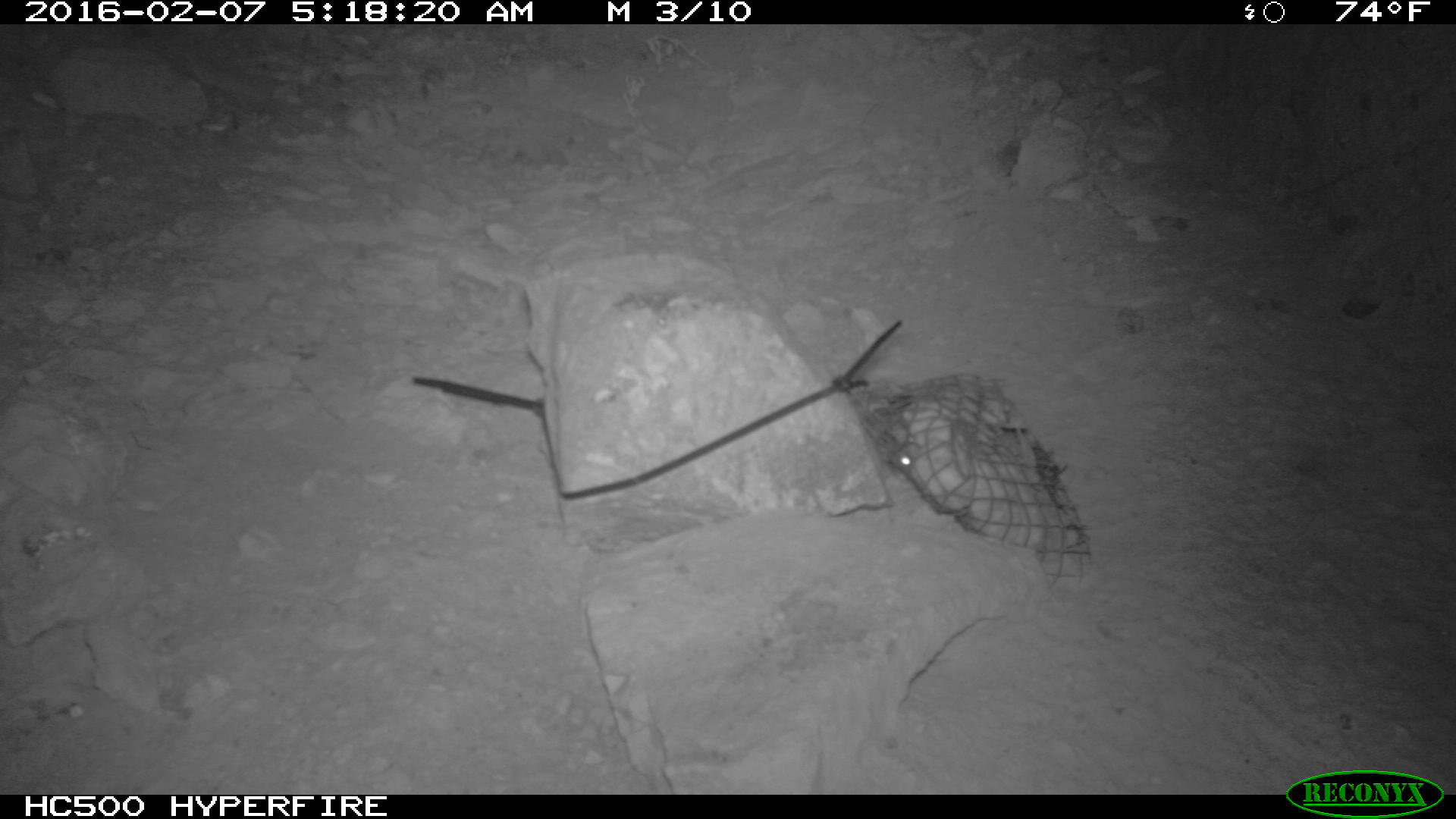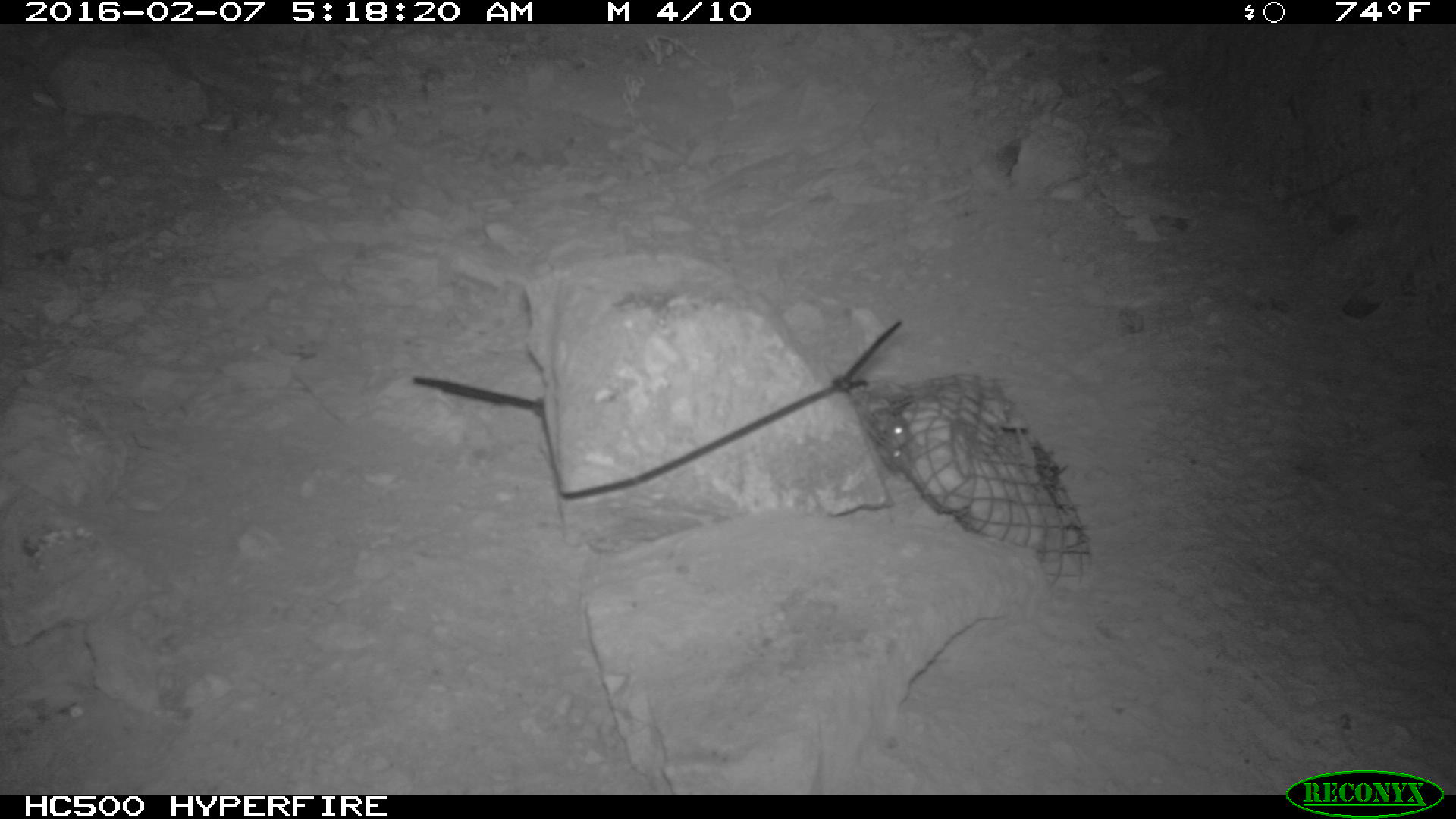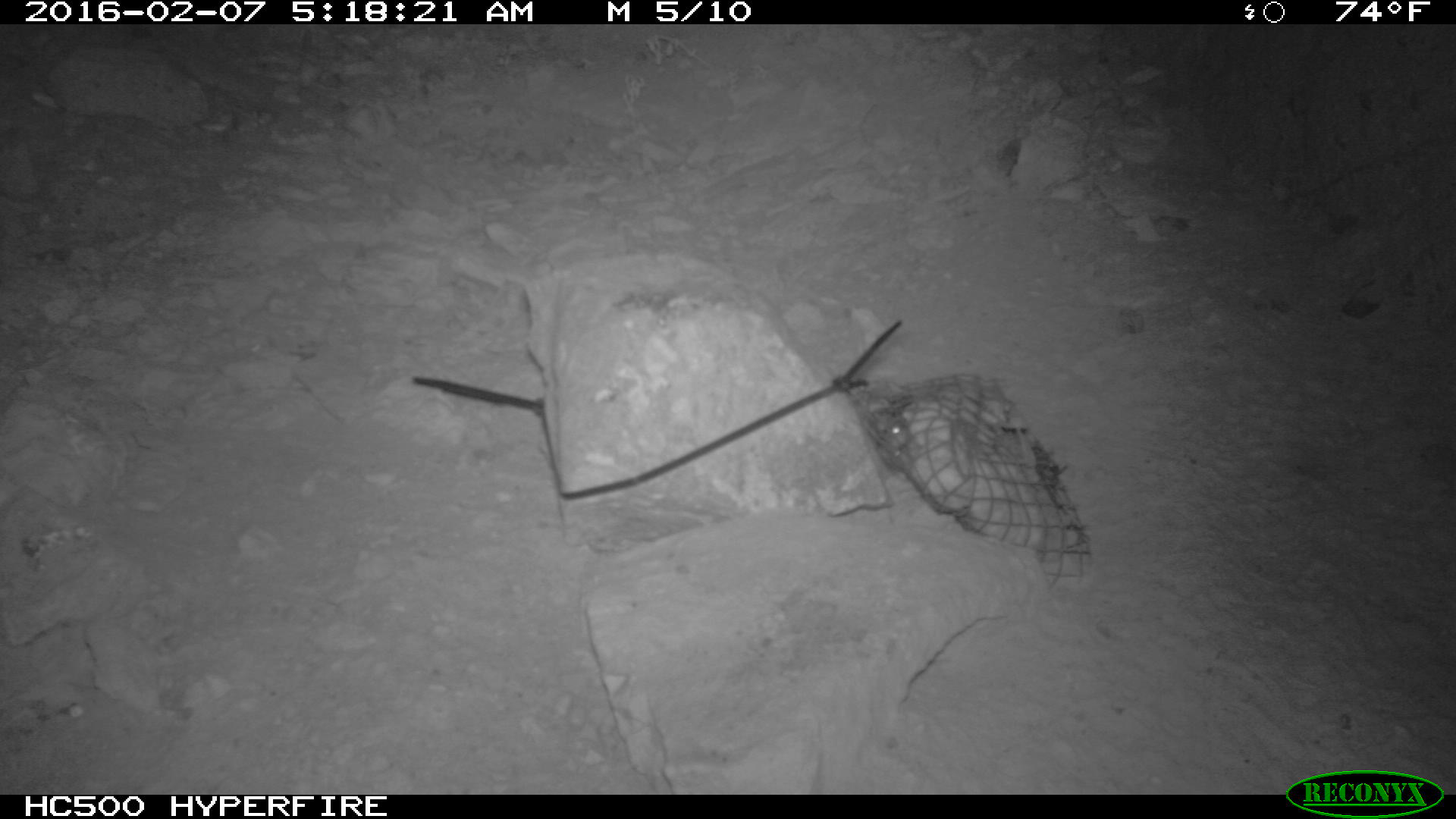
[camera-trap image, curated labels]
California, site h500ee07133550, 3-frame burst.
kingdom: Animalia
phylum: Chordata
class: Mammalia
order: Rodentia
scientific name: Rodentia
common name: rodent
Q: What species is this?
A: Rodent (Rodentia).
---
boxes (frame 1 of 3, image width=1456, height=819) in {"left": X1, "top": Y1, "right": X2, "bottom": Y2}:
rodent: {"left": 886, "top": 442, "right": 916, "bottom": 475}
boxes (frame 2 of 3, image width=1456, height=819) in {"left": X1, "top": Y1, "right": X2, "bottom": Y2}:
rodent: {"left": 874, "top": 416, "right": 905, "bottom": 463}